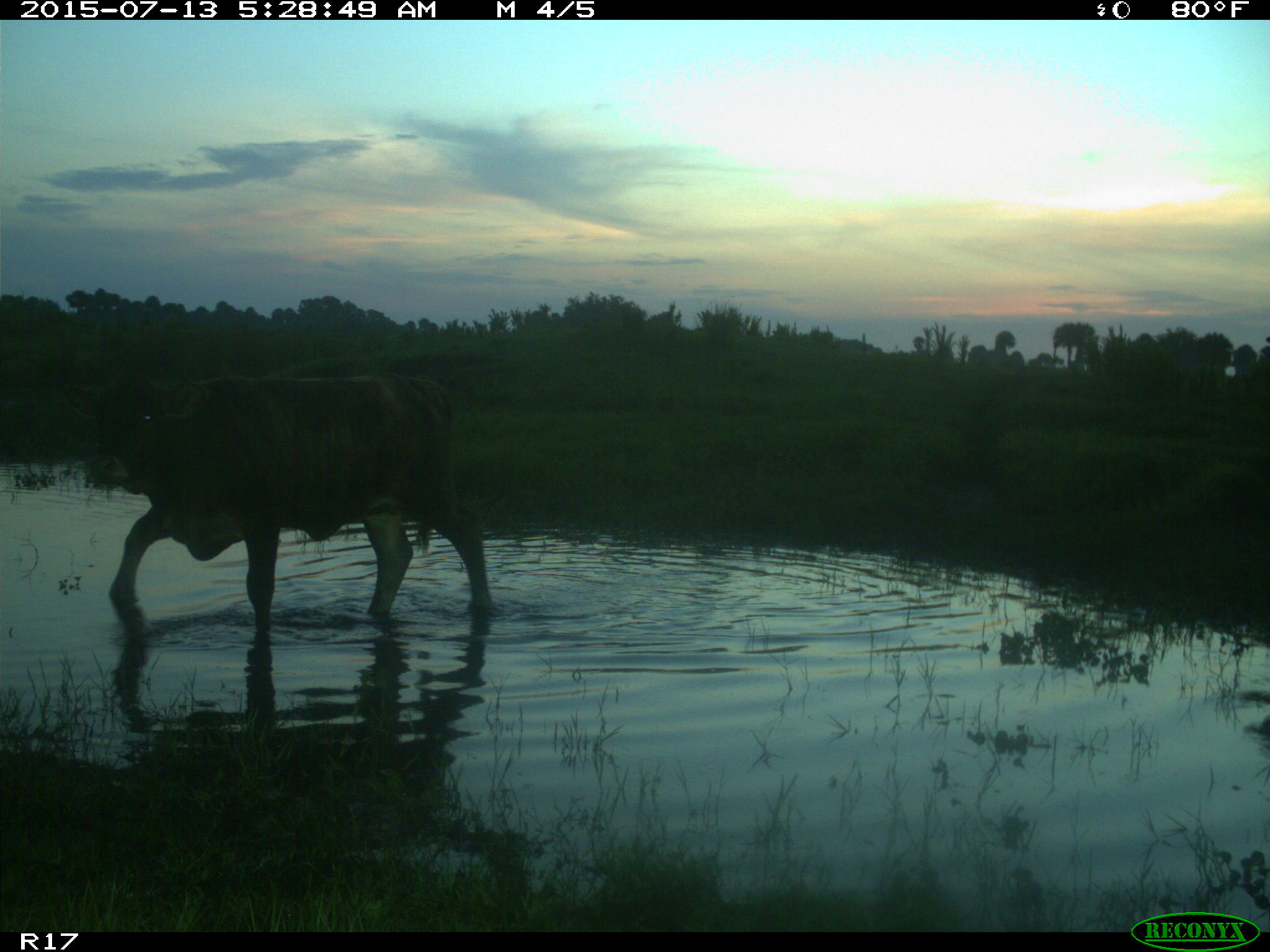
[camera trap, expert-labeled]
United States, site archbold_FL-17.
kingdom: Animalia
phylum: Chordata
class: Mammalia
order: Artiodactyla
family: Bovidae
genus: Bos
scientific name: Bos taurus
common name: domestic cow